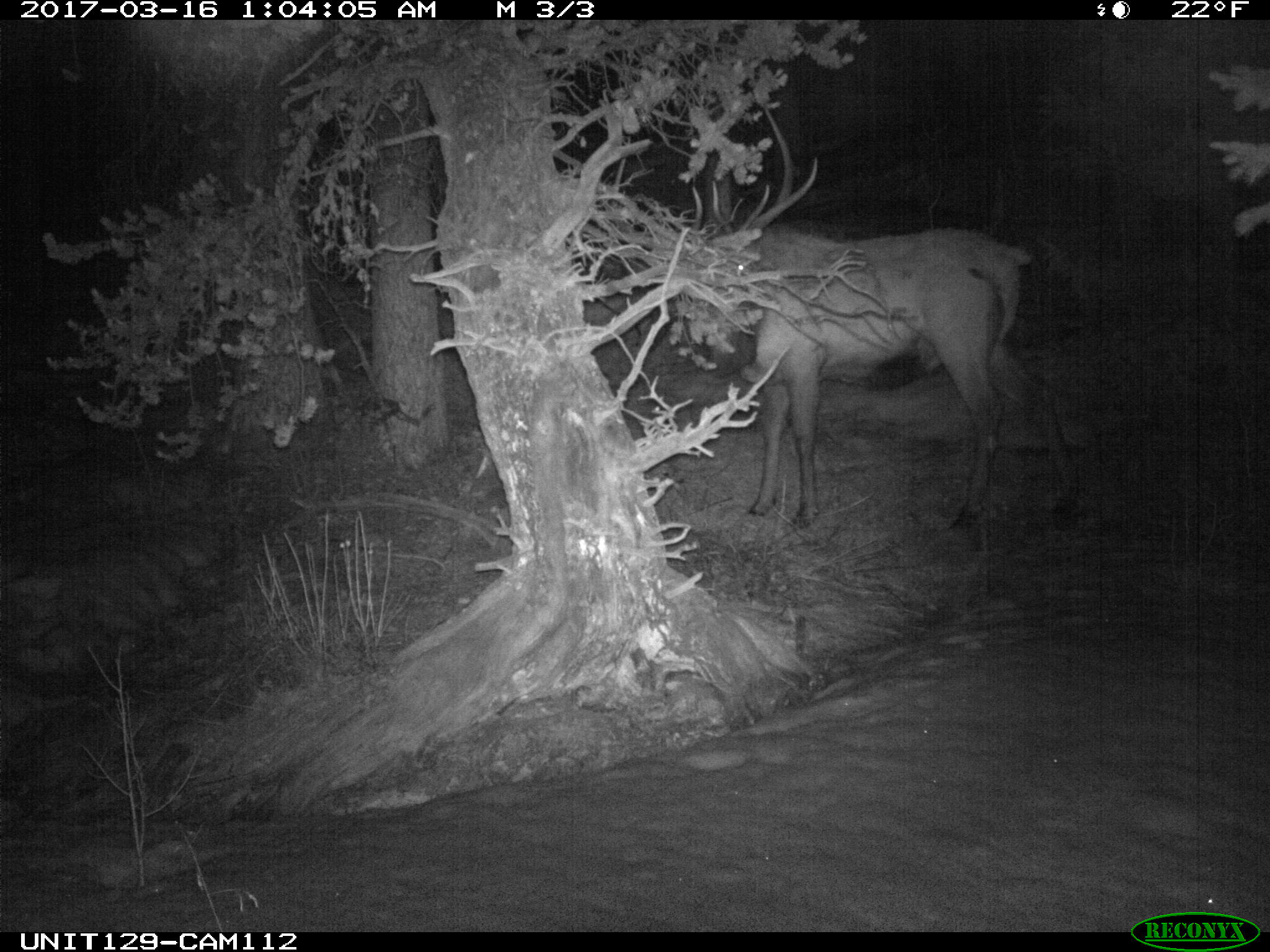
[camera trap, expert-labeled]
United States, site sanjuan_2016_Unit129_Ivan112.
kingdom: Animalia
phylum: Chordata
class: Mammalia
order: Artiodactyla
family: Cervidae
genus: Cervus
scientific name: Cervus elaphus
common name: red deer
Cervus elaphus (red deer).